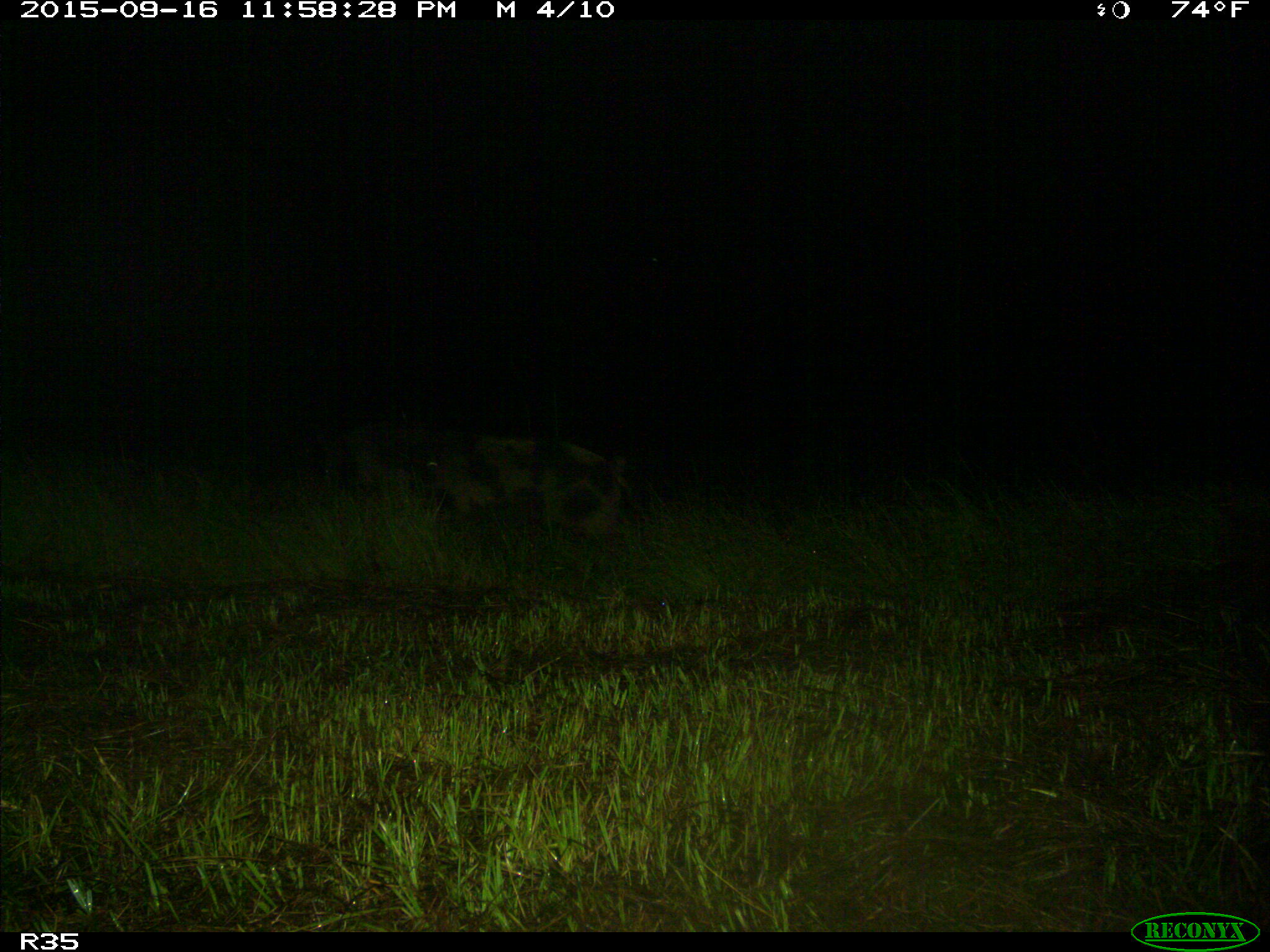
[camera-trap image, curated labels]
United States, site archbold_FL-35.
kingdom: Animalia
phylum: Chordata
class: Mammalia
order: Artiodactyla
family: Suidae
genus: Sus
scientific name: Sus scrofa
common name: wild boar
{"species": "Sus scrofa (wild boar)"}